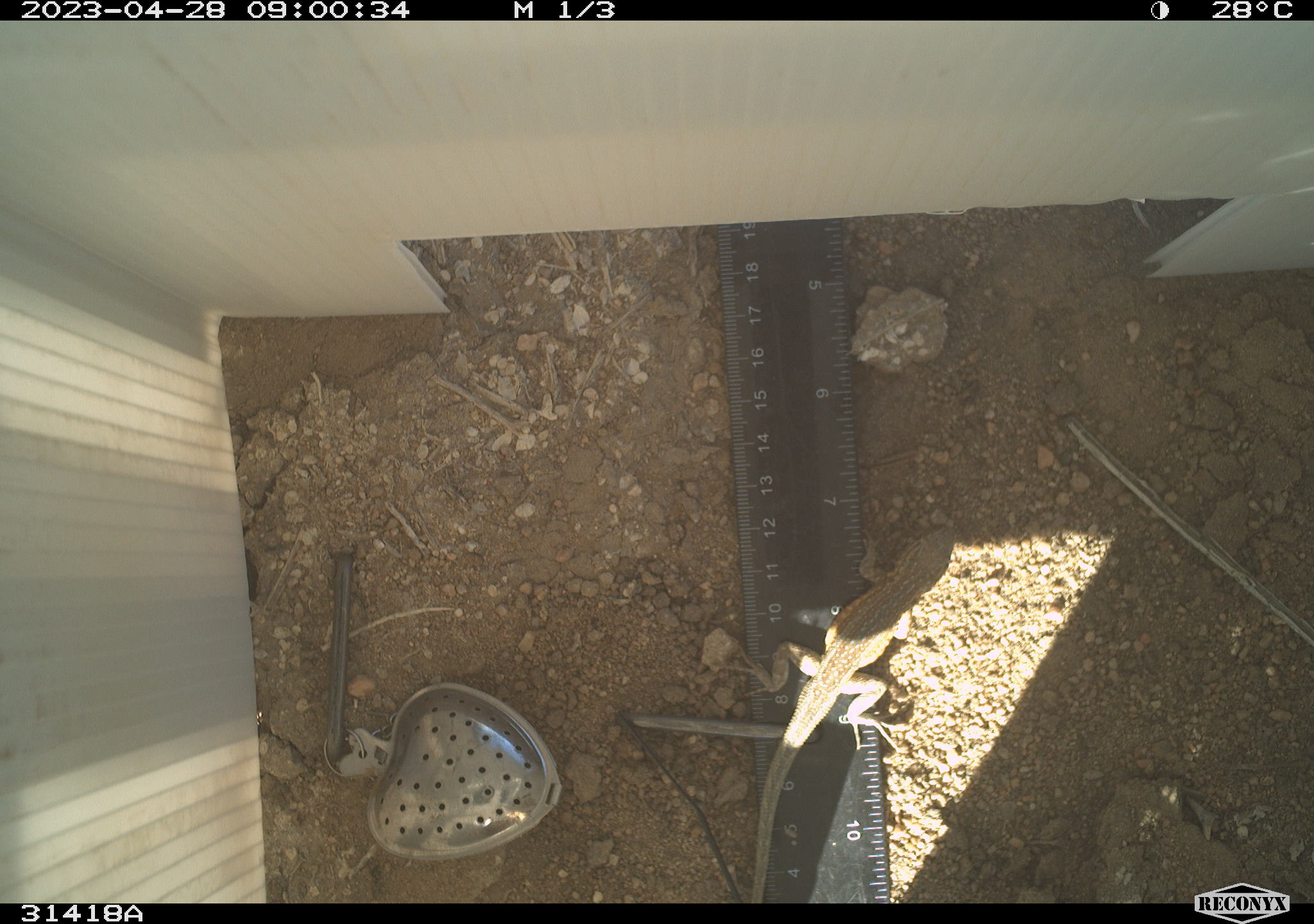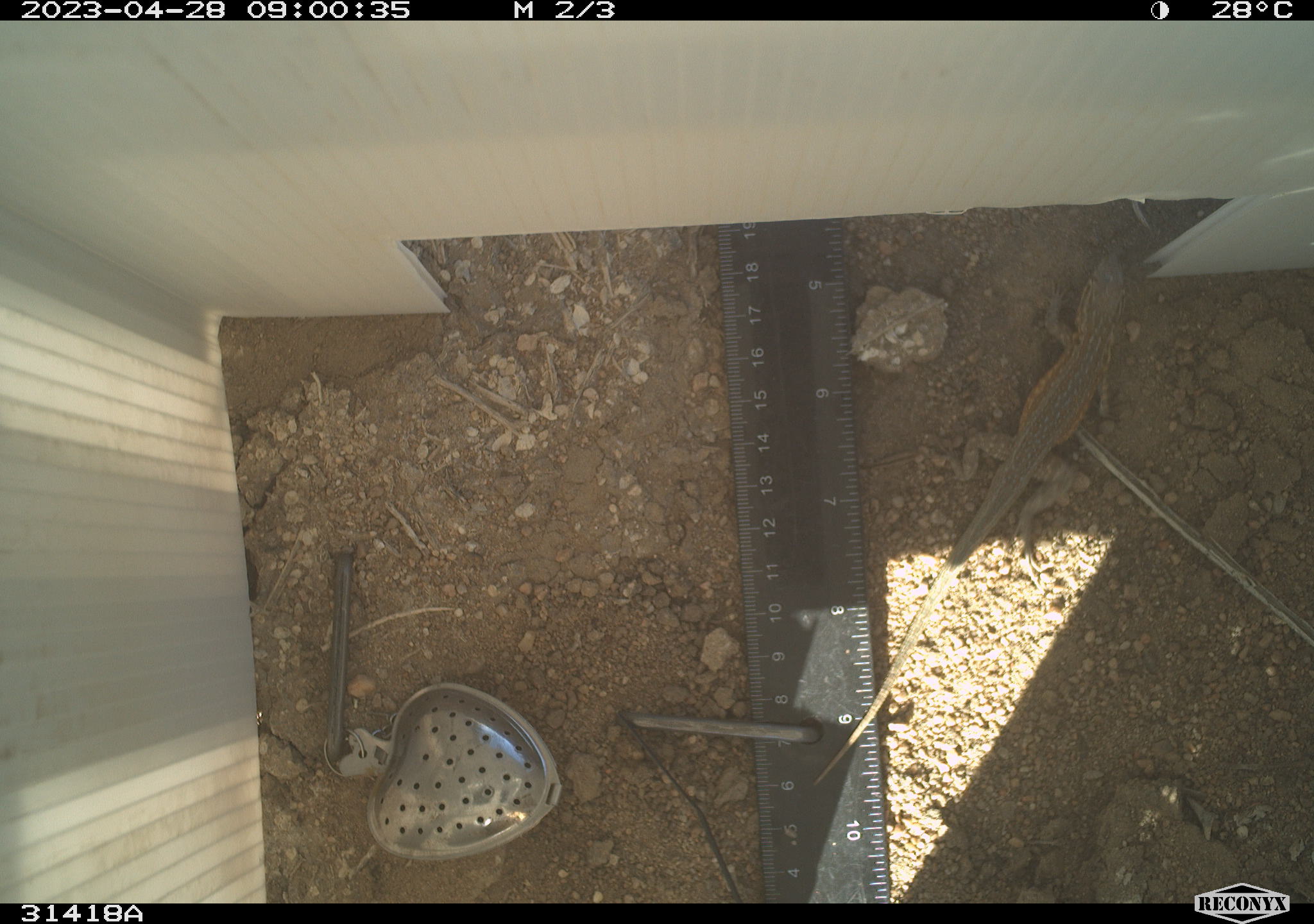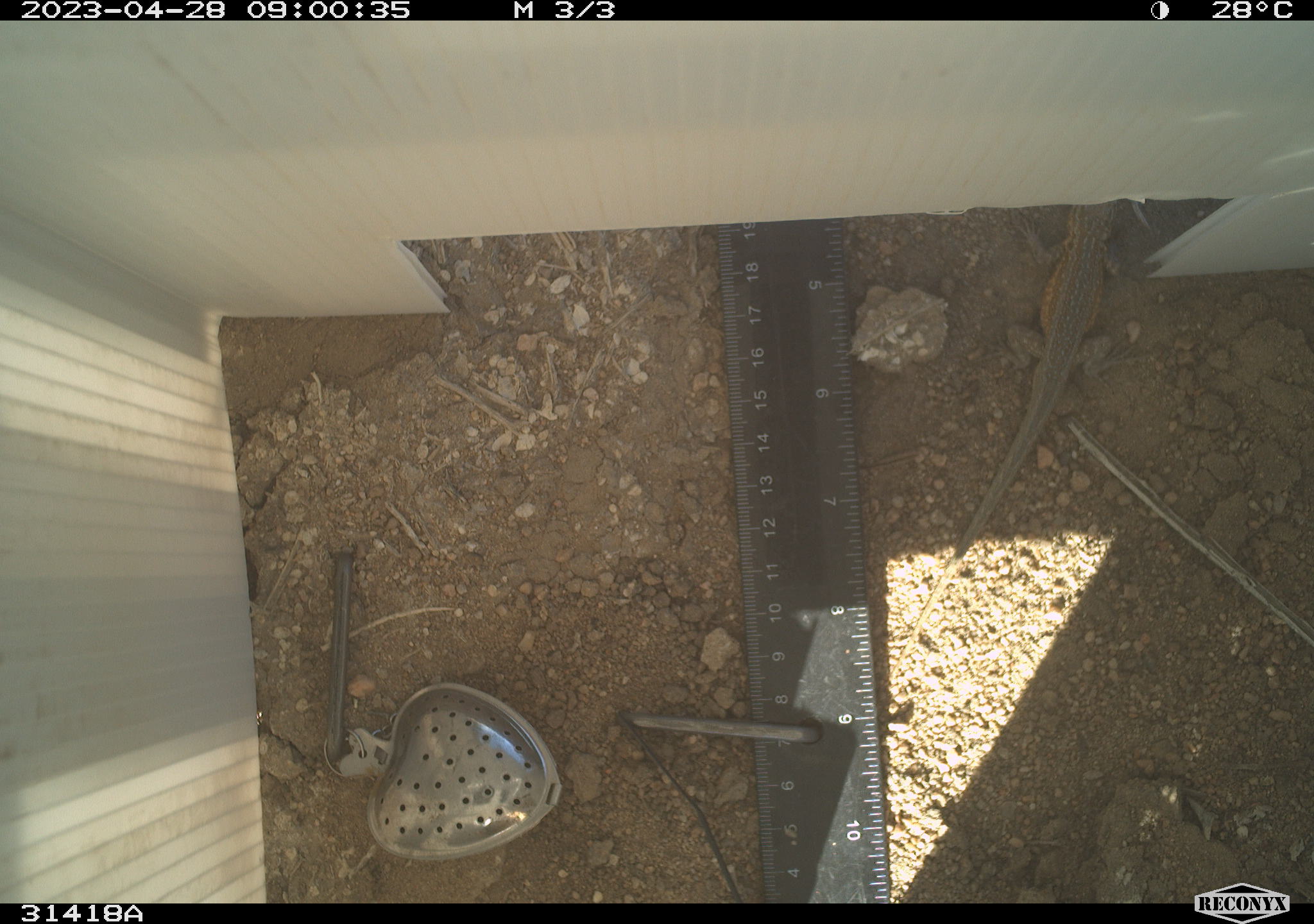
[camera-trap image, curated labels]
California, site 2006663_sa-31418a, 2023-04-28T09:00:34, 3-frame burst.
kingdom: Animalia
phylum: Chordata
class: Reptilia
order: Squamata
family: Phrynosomatidae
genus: Uta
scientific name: Uta stansburiana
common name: common side-blotched lizard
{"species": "common side-blotched lizard (Uta stansburiana)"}